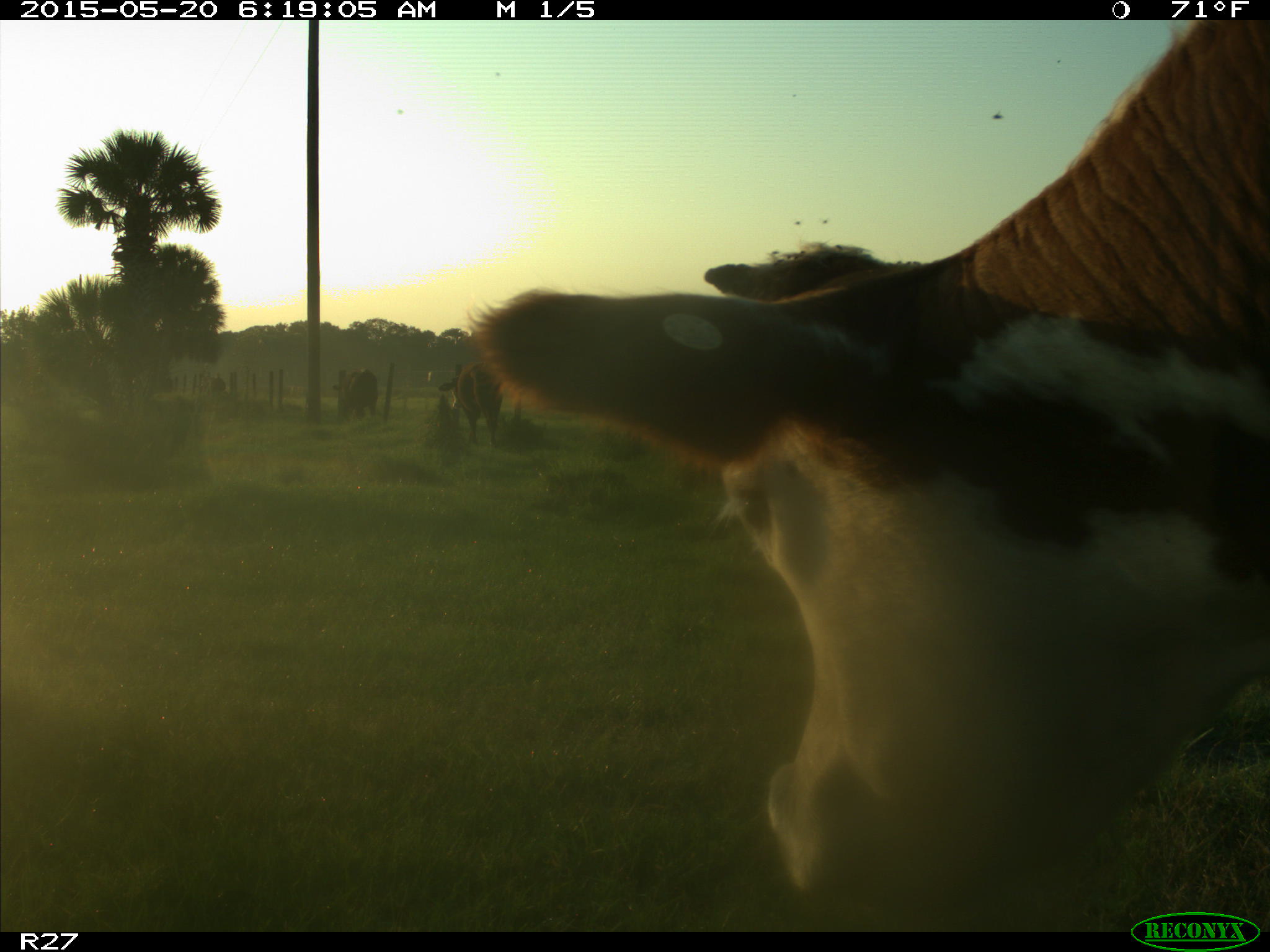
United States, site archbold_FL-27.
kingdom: Animalia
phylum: Chordata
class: Mammalia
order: Artiodactyla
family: Bovidae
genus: Bos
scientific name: Bos taurus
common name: domestic cow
Bos taurus (domestic cow).